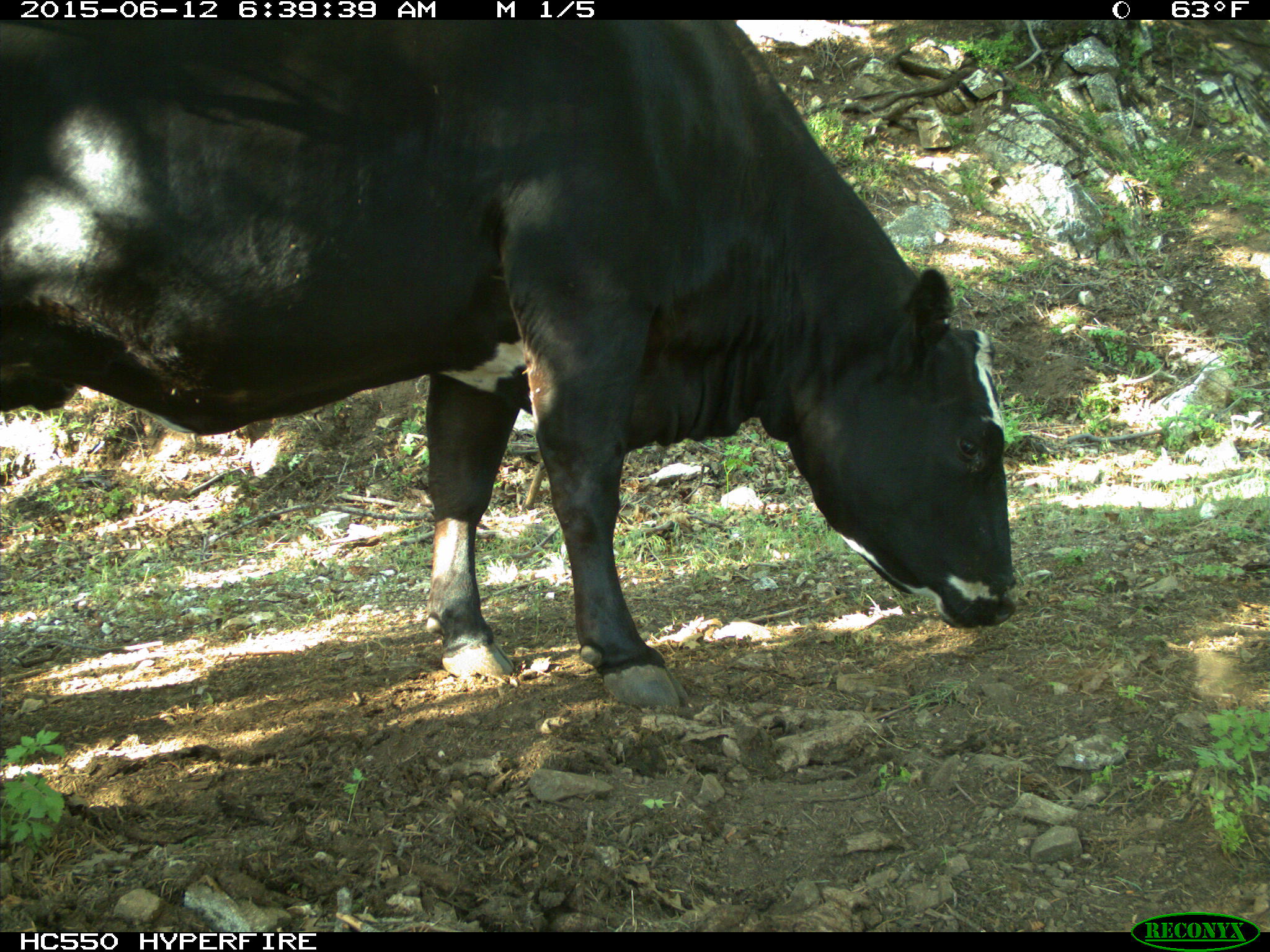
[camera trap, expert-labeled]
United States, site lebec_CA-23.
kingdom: Animalia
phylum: Chordata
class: Mammalia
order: Artiodactyla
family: Bovidae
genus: Bos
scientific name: Bos taurus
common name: domestic cow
Bos taurus (domestic cow).